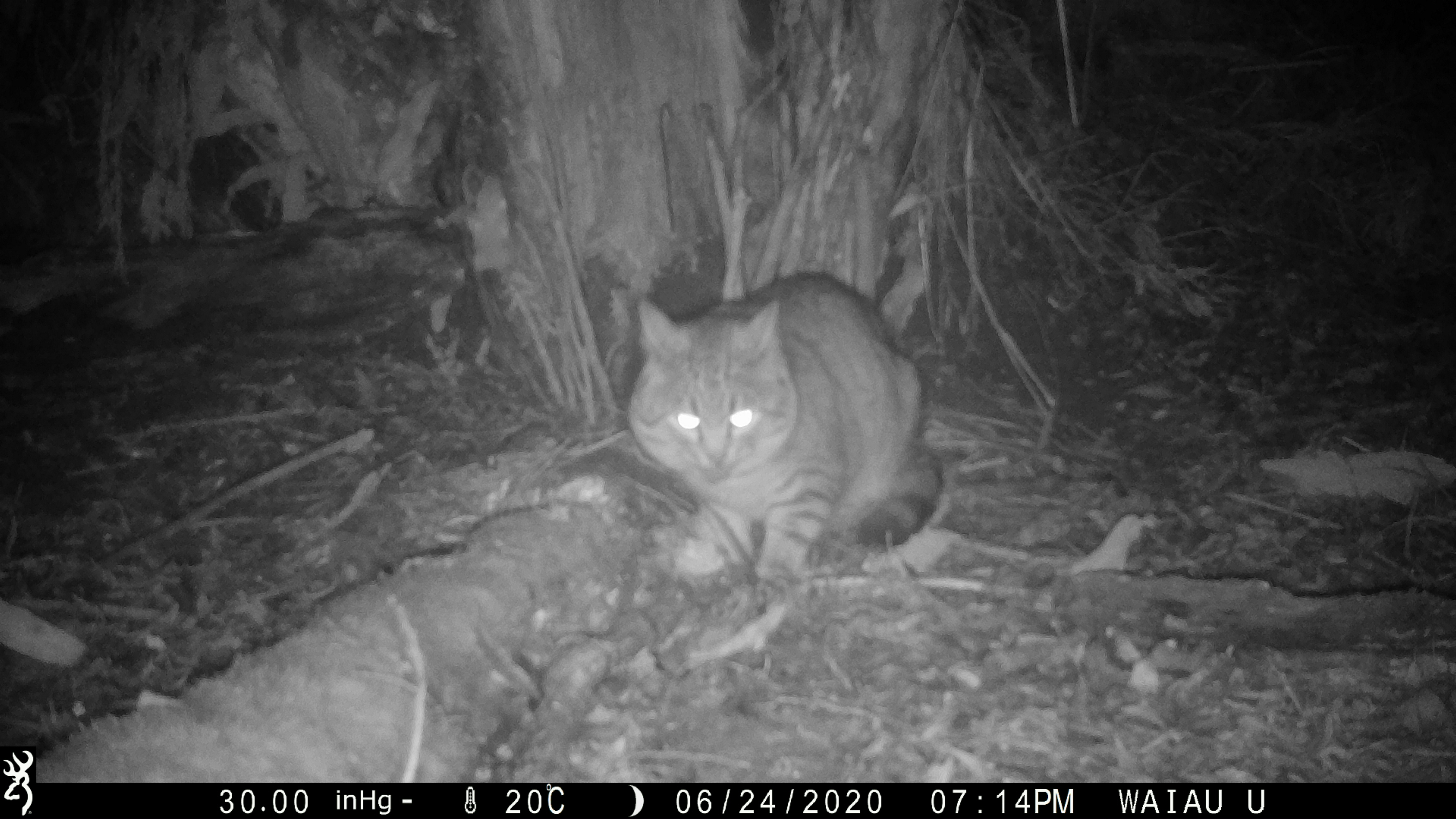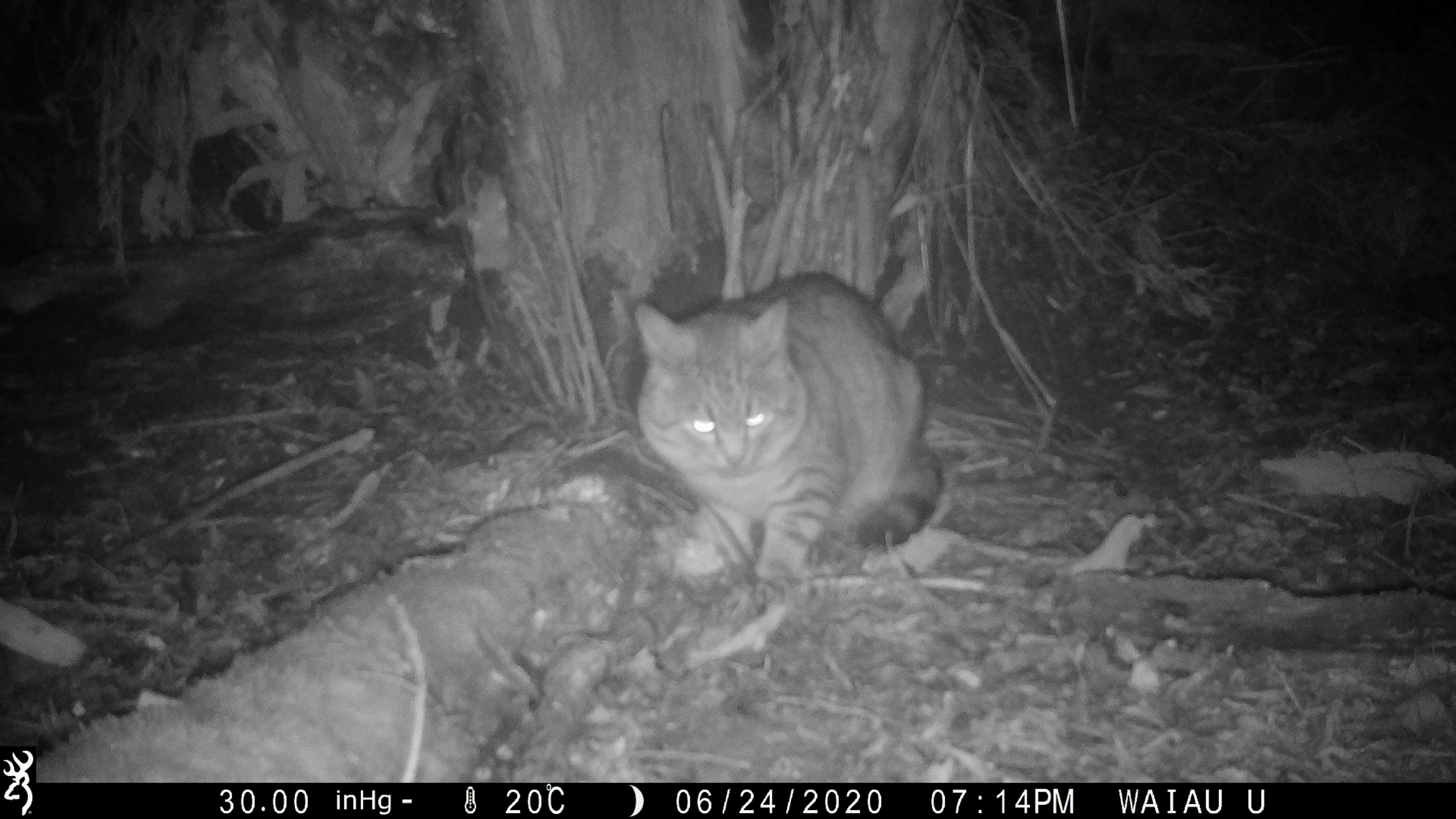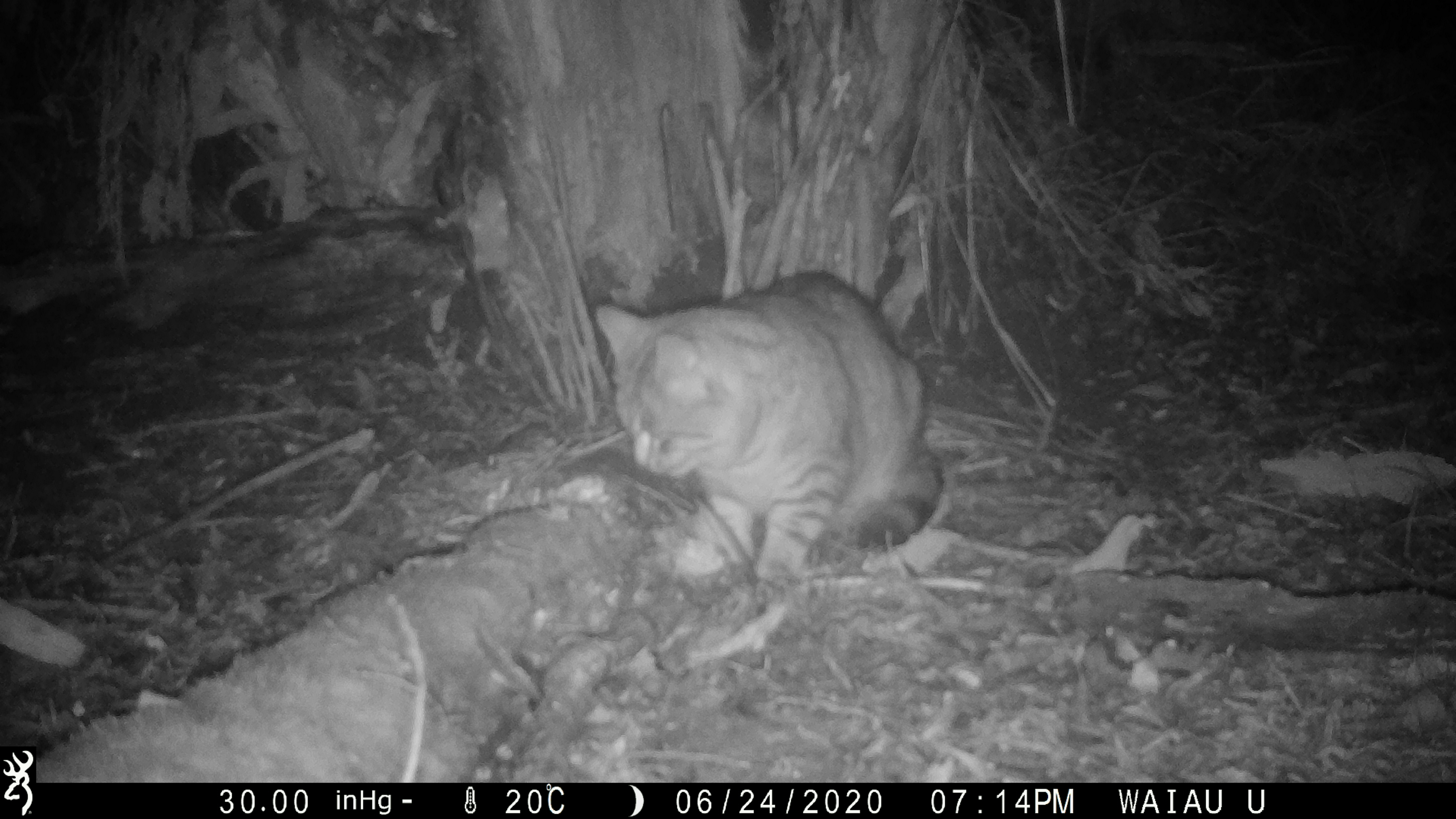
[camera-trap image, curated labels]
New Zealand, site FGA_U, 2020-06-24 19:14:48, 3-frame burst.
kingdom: Animalia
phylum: Chordata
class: Mammalia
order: Carnivora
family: Felidae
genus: Felis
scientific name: Felis catus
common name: domestic cat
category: cat